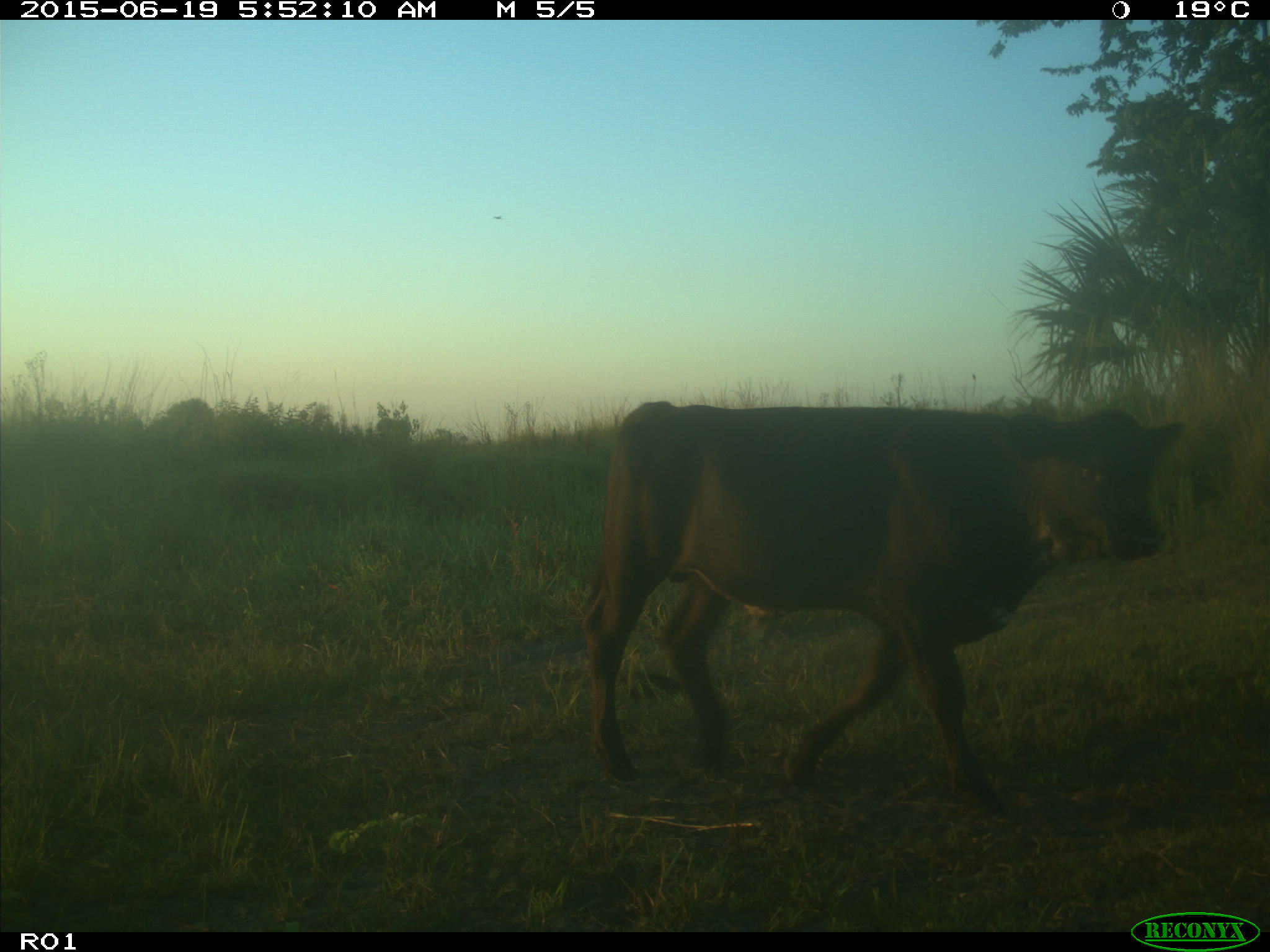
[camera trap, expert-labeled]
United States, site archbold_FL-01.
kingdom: Animalia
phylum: Chordata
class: Mammalia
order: Artiodactyla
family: Bovidae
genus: Bos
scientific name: Bos taurus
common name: domestic cow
Bos taurus (domestic cow).